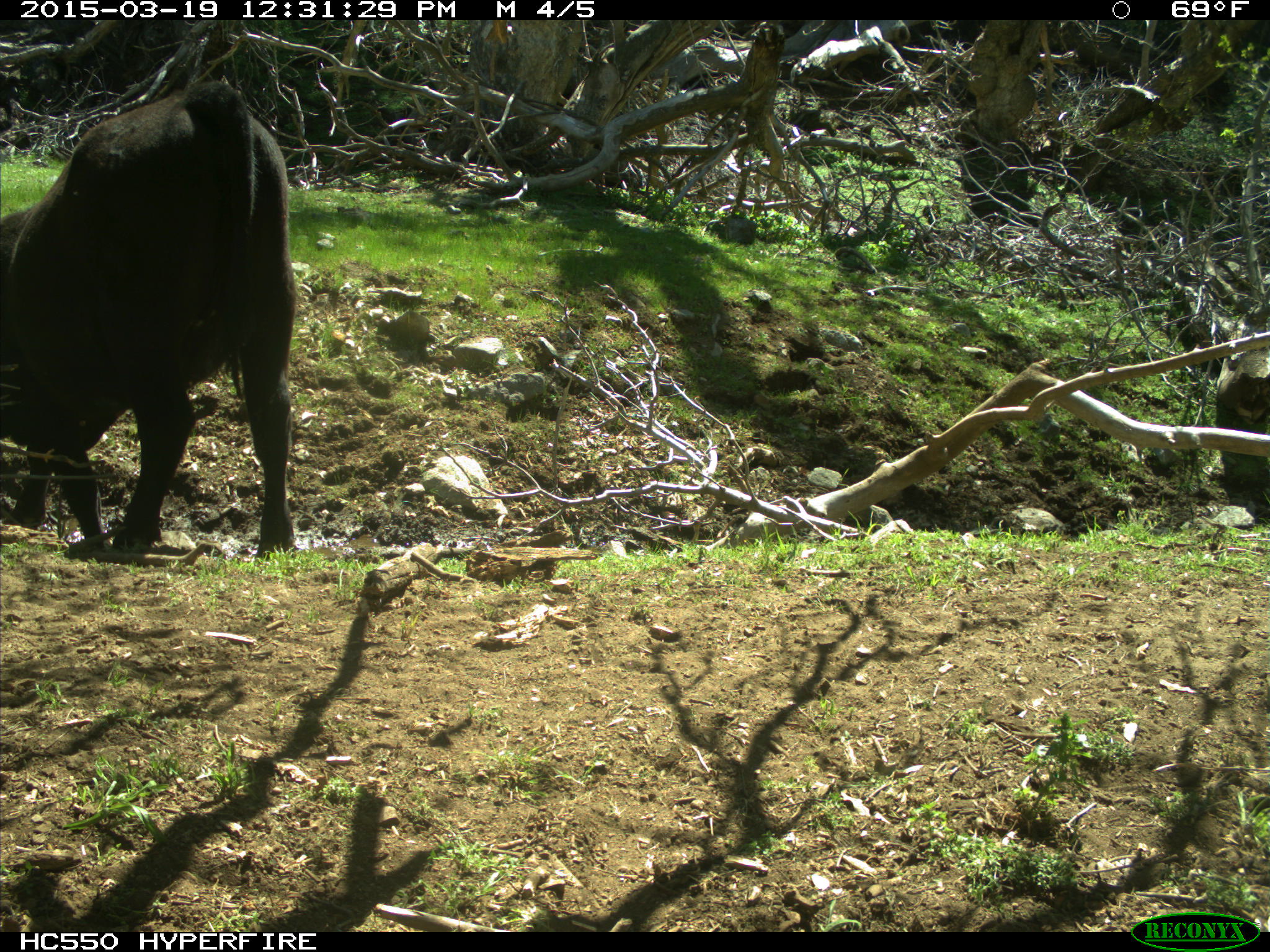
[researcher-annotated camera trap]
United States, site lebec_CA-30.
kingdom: Animalia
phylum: Chordata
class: Mammalia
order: Artiodactyla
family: Bovidae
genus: Bos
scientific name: Bos taurus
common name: domestic cow